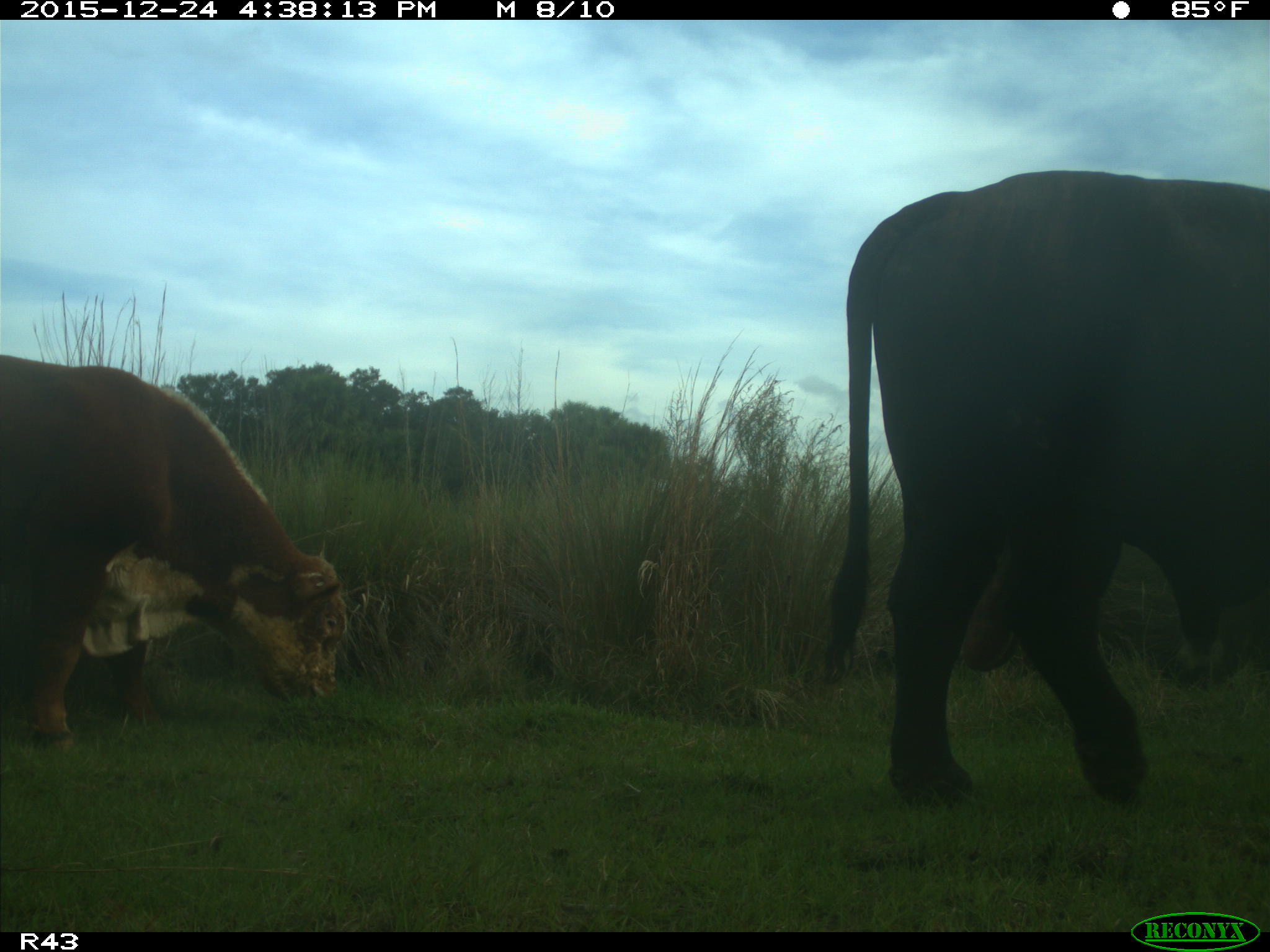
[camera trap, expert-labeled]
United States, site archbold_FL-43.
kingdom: Animalia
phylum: Chordata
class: Mammalia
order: Artiodactyla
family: Bovidae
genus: Bos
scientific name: Bos taurus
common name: domestic cow